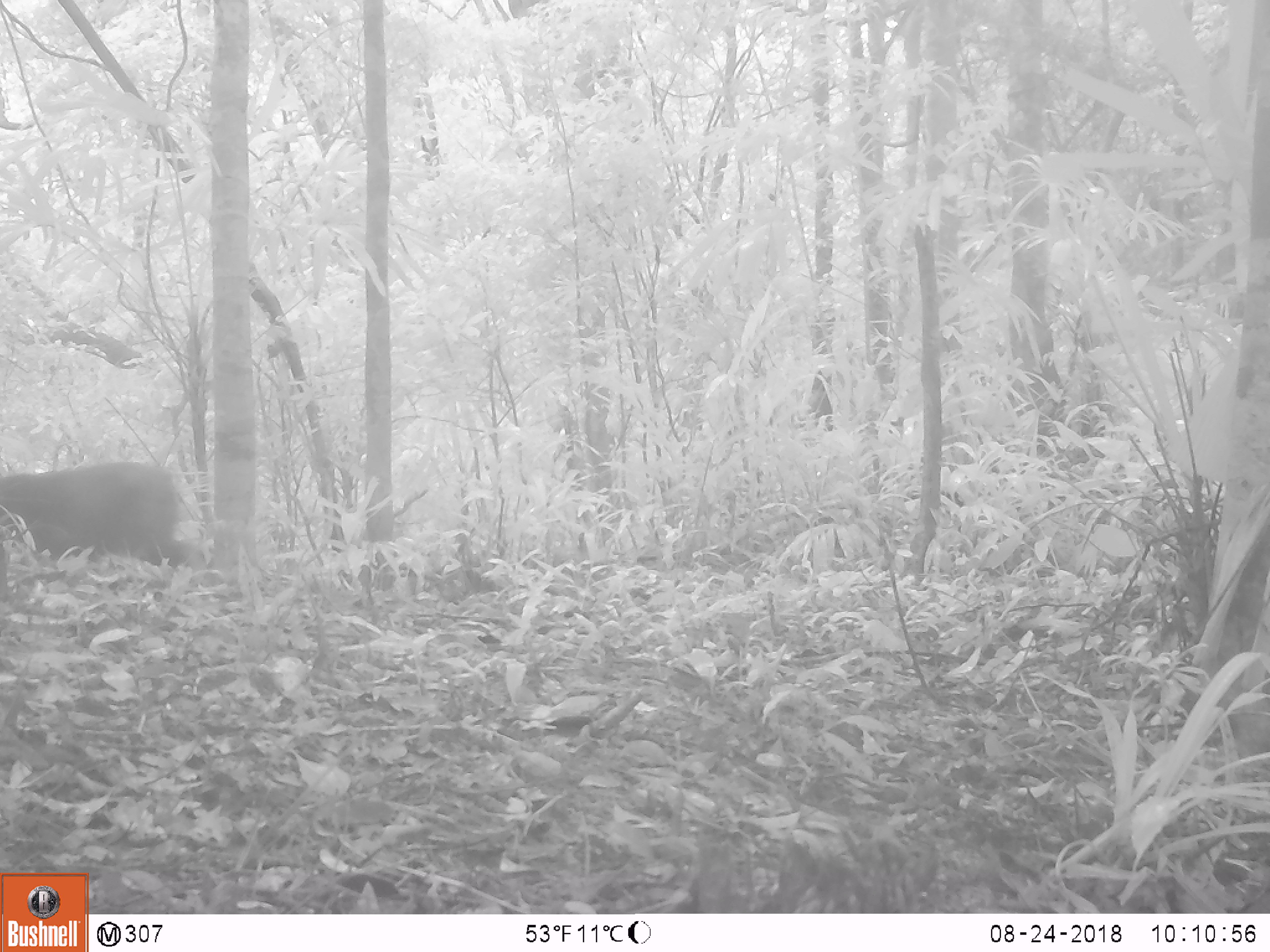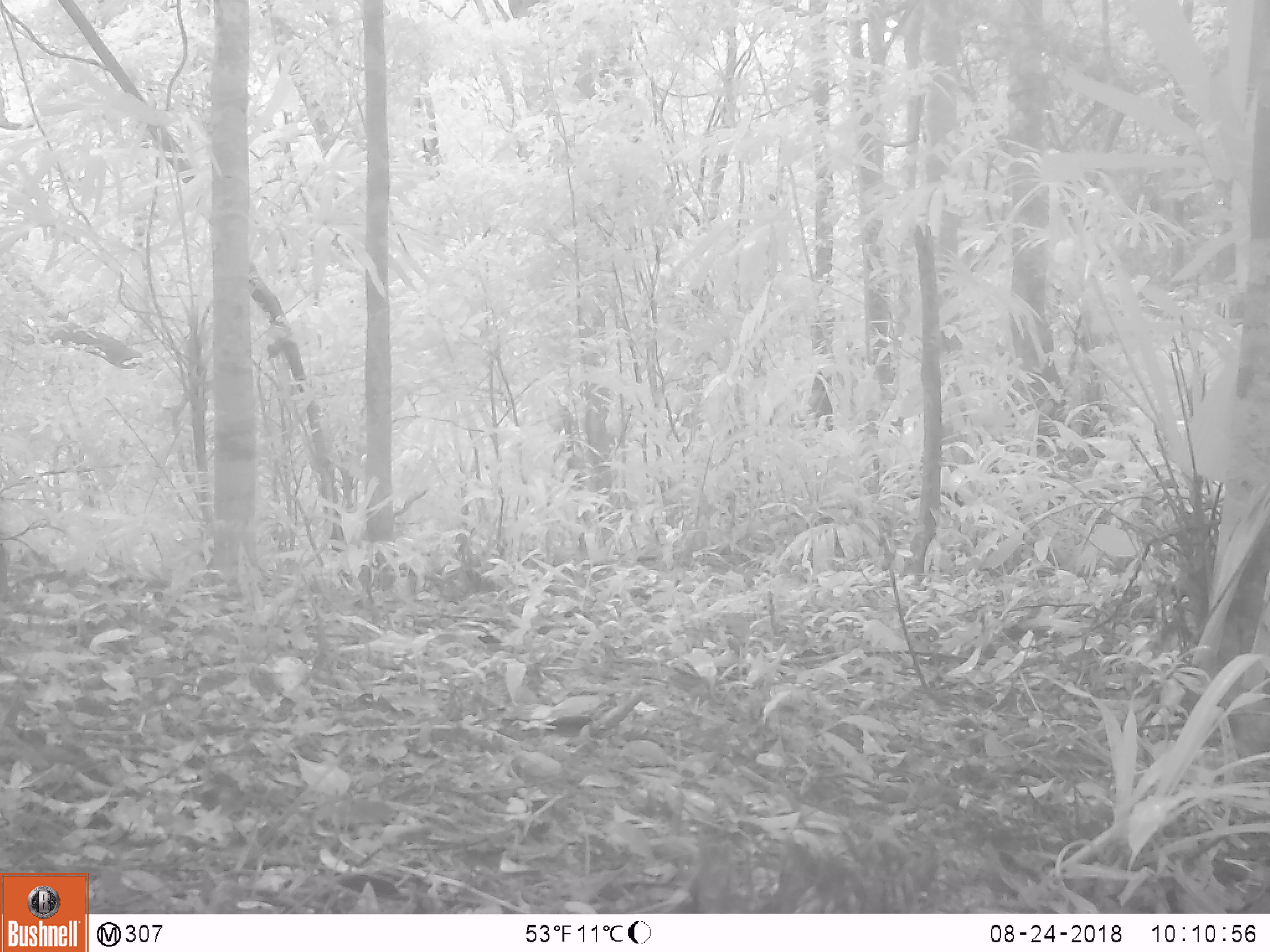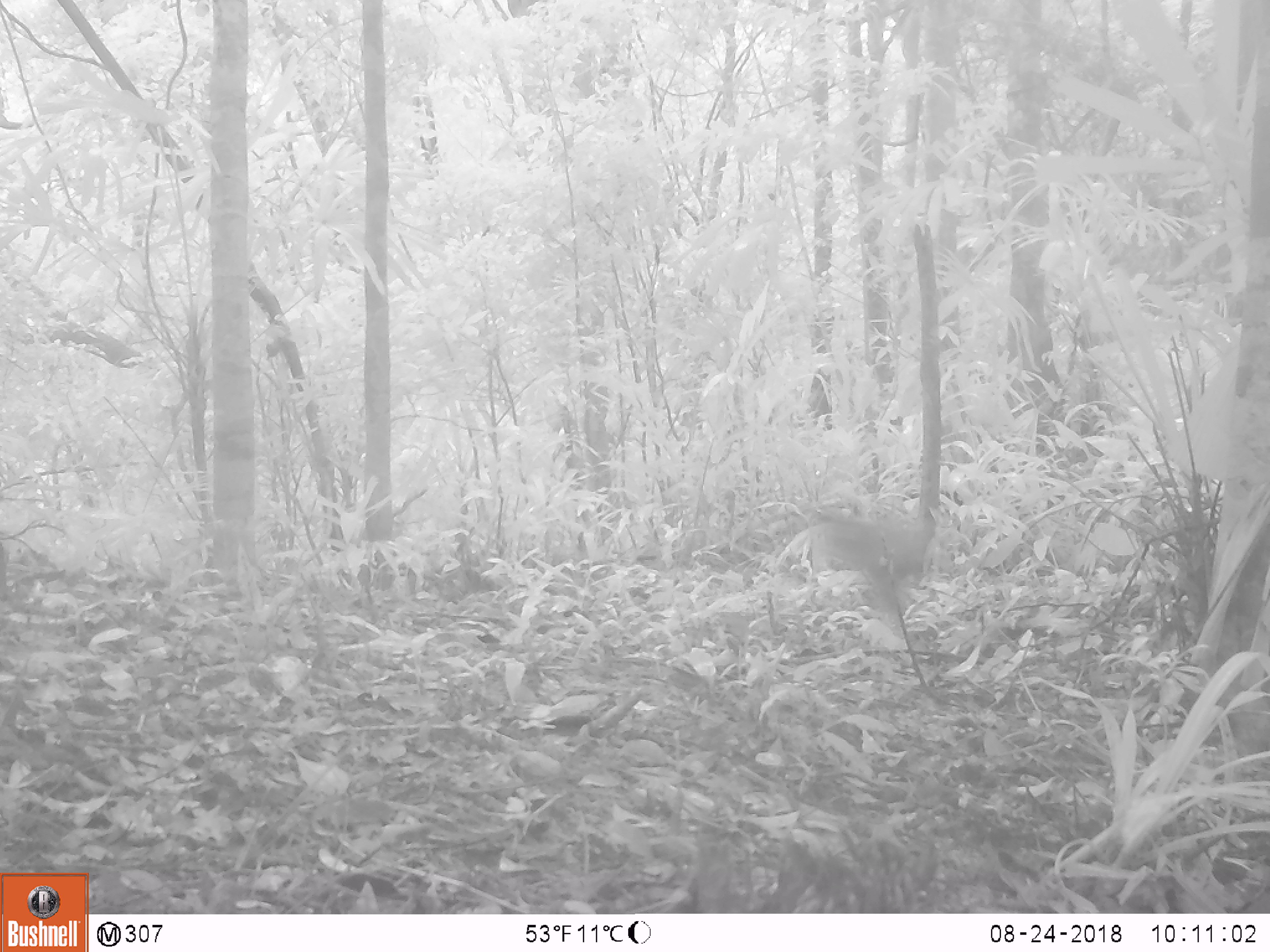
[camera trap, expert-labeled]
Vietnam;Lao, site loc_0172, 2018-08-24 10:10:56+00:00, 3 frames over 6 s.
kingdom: Animalia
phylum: Chordata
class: Mammalia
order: Primates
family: Cercopithecidae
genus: Macaca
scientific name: Macaca arctoides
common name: stump-tailed macaque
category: stump tailed macaque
Stump tailed macaque (stump-tailed macaque) (Macaca arctoides). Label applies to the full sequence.